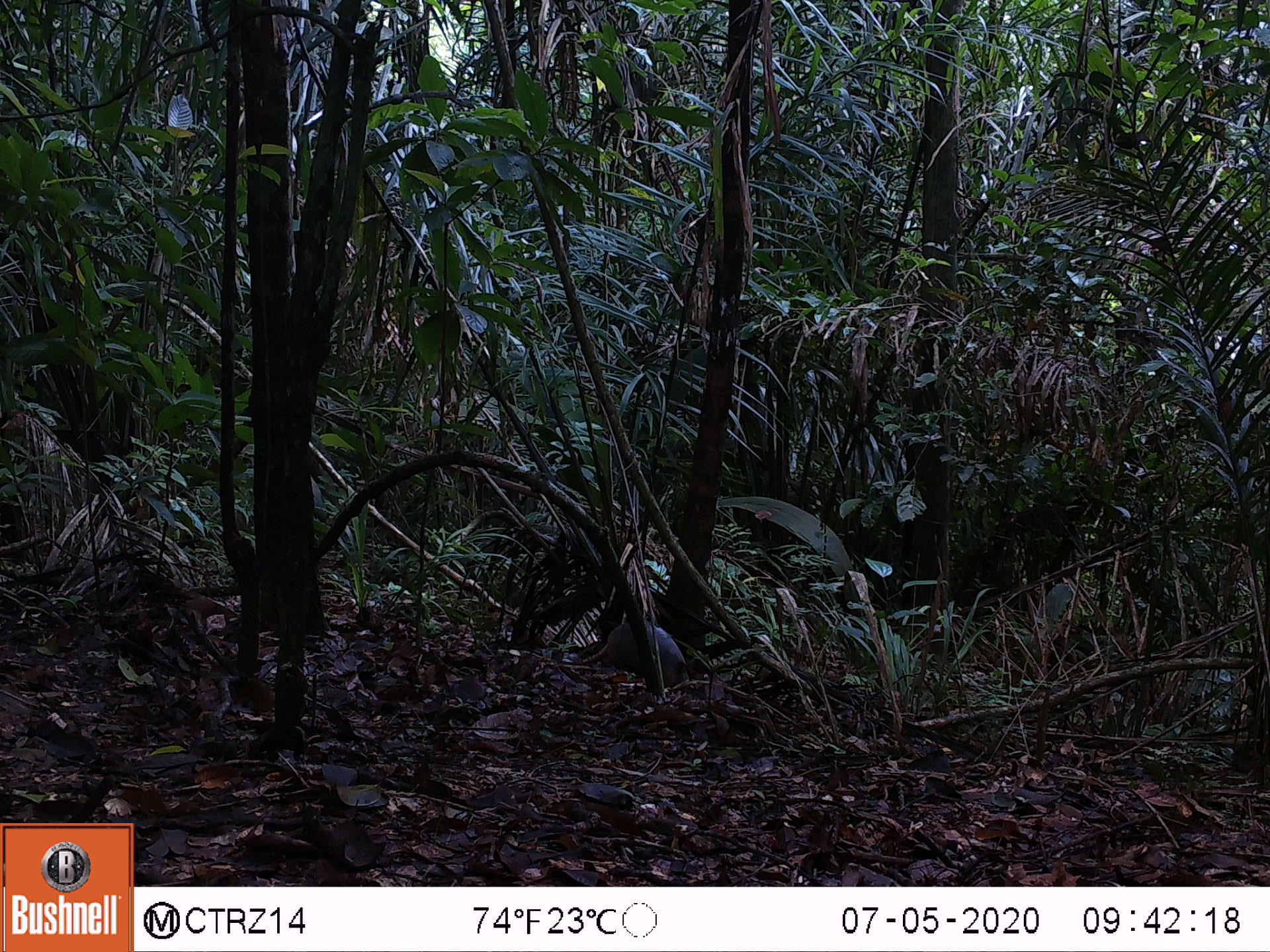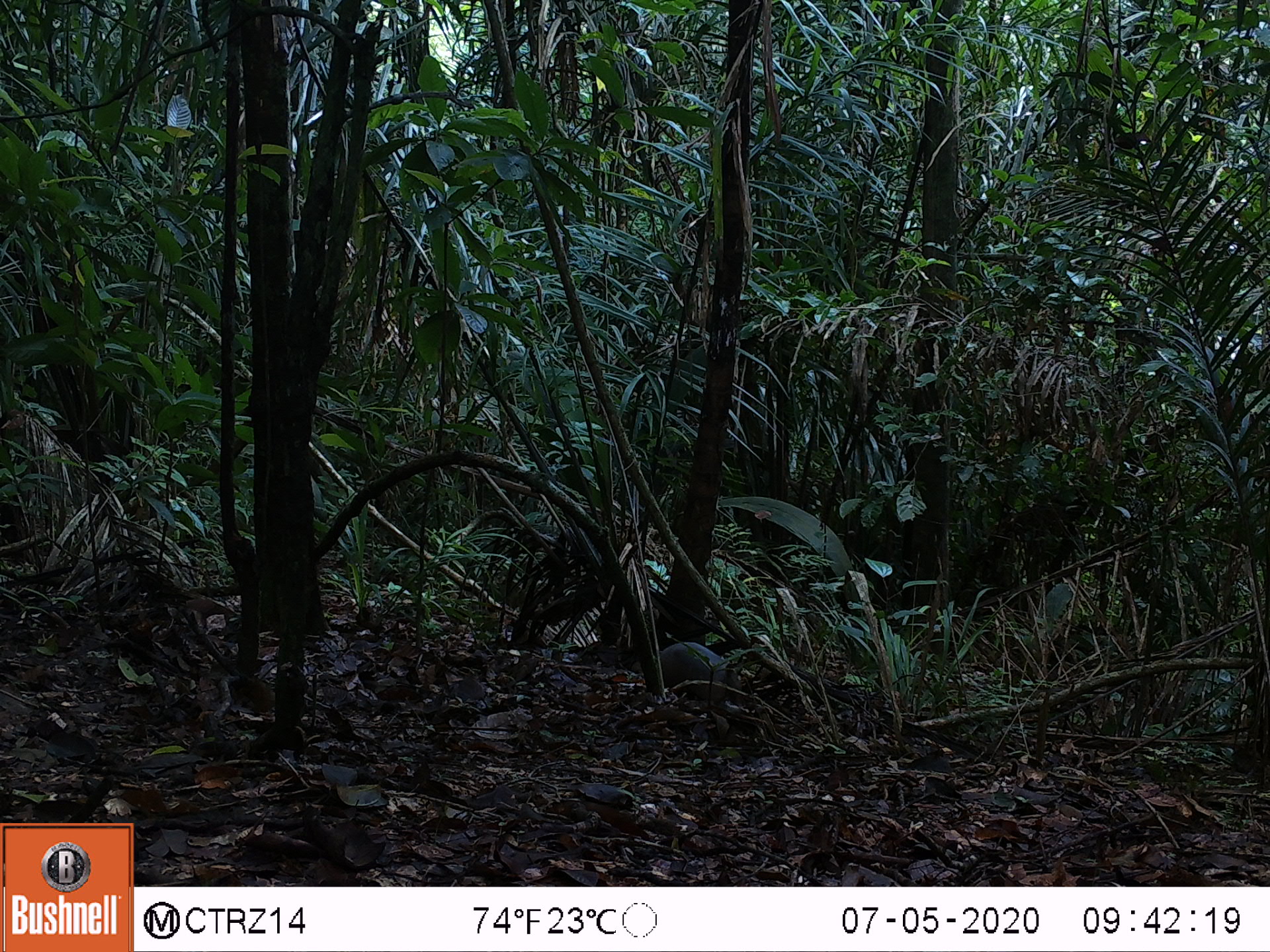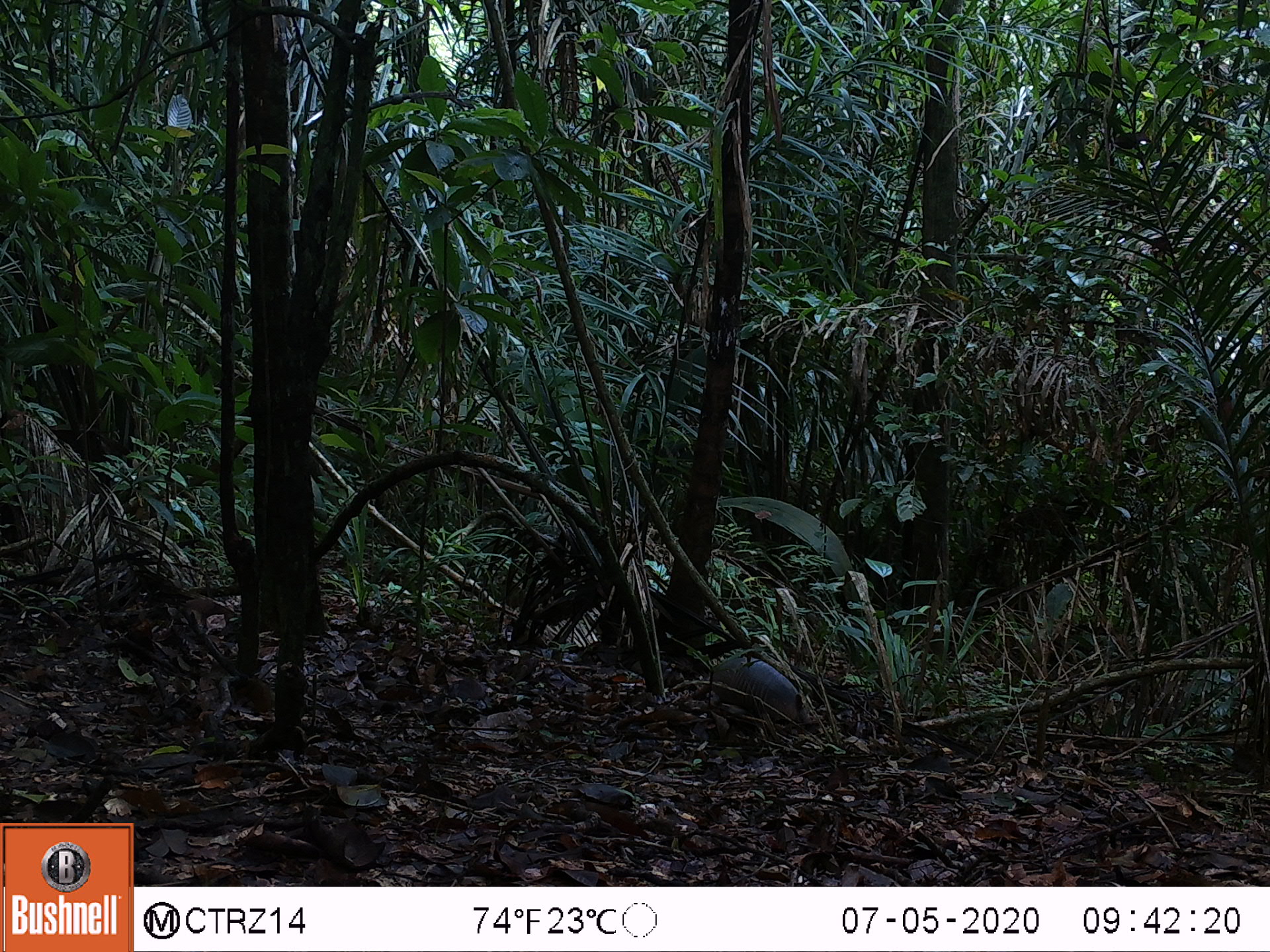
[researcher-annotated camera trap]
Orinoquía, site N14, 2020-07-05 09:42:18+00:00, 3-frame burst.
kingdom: Animalia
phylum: Chordata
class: Mammalia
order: Cingulata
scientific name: Cingulata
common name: armadillo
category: unknown armadillo